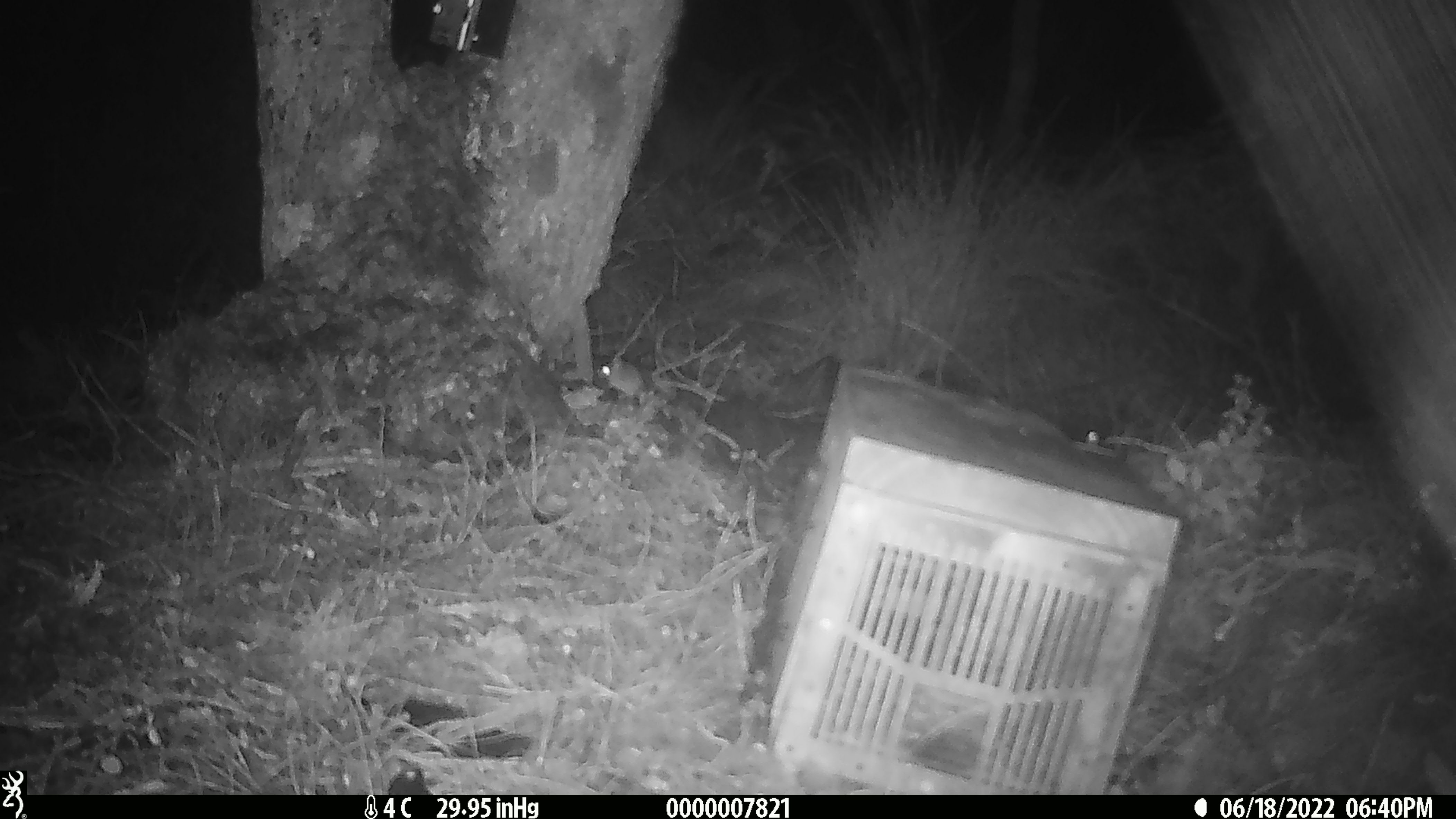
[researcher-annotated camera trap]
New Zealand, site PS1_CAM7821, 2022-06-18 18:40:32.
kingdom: Animalia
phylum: Chordata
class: Mammalia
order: Rodentia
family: Muridae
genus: Mus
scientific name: Mus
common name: mouse